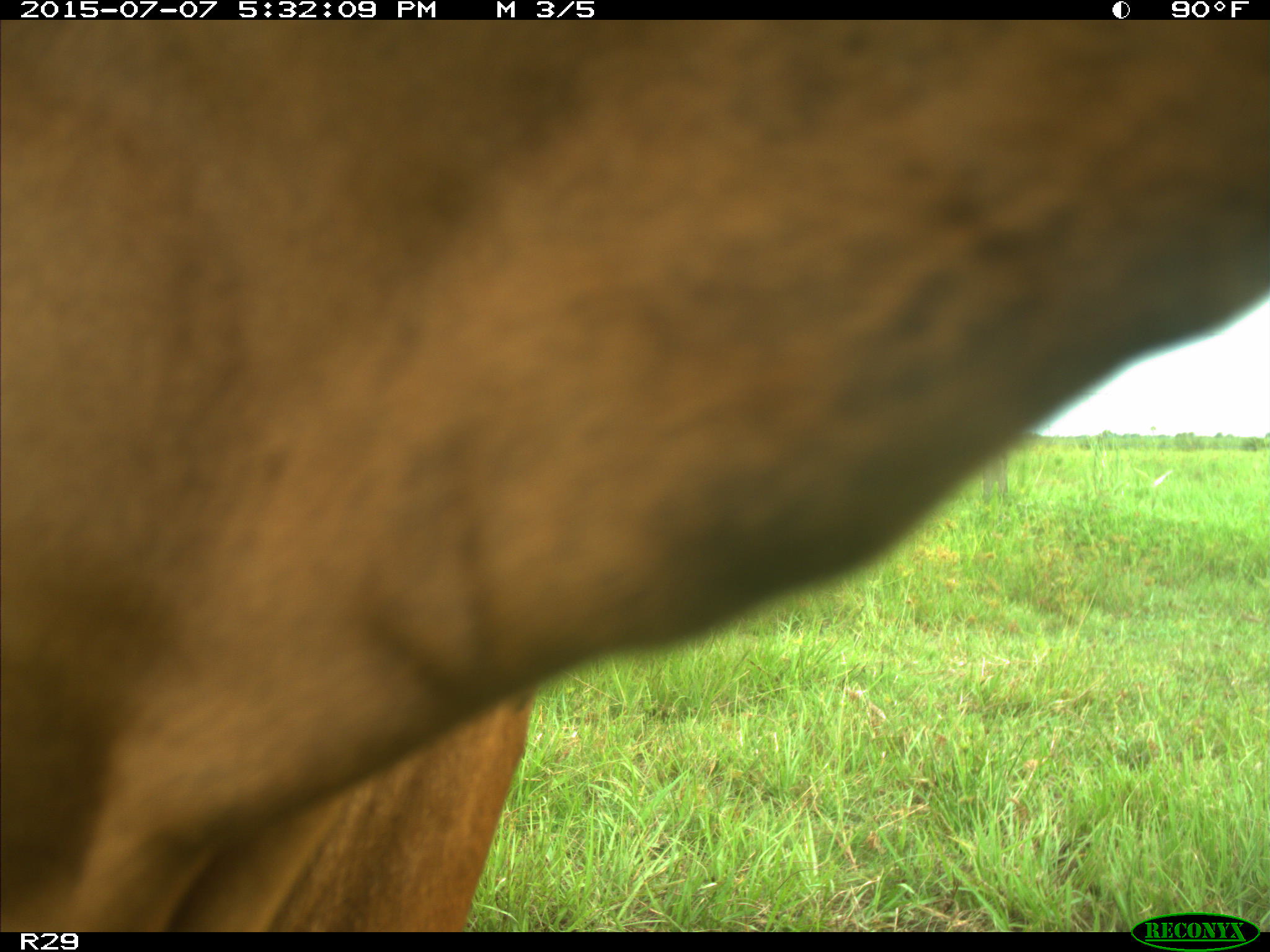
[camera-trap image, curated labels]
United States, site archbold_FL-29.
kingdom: Animalia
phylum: Chordata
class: Mammalia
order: Artiodactyla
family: Bovidae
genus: Bos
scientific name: Bos taurus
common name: domestic cow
Bos taurus (domestic cow).